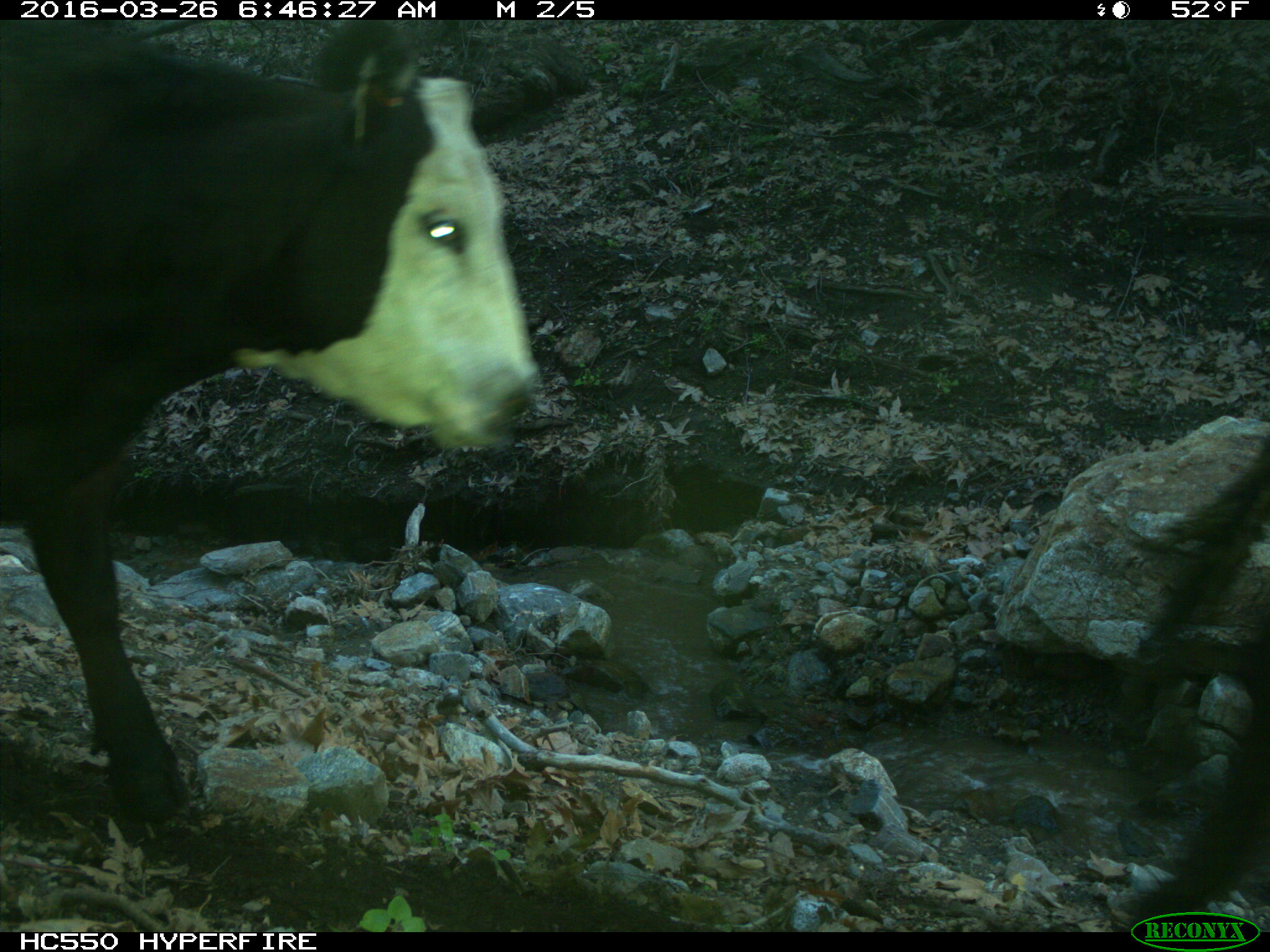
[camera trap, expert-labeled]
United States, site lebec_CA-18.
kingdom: Animalia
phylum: Chordata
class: Mammalia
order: Artiodactyla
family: Bovidae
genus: Bos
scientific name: Bos taurus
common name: domestic cow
Bos taurus (domestic cow).